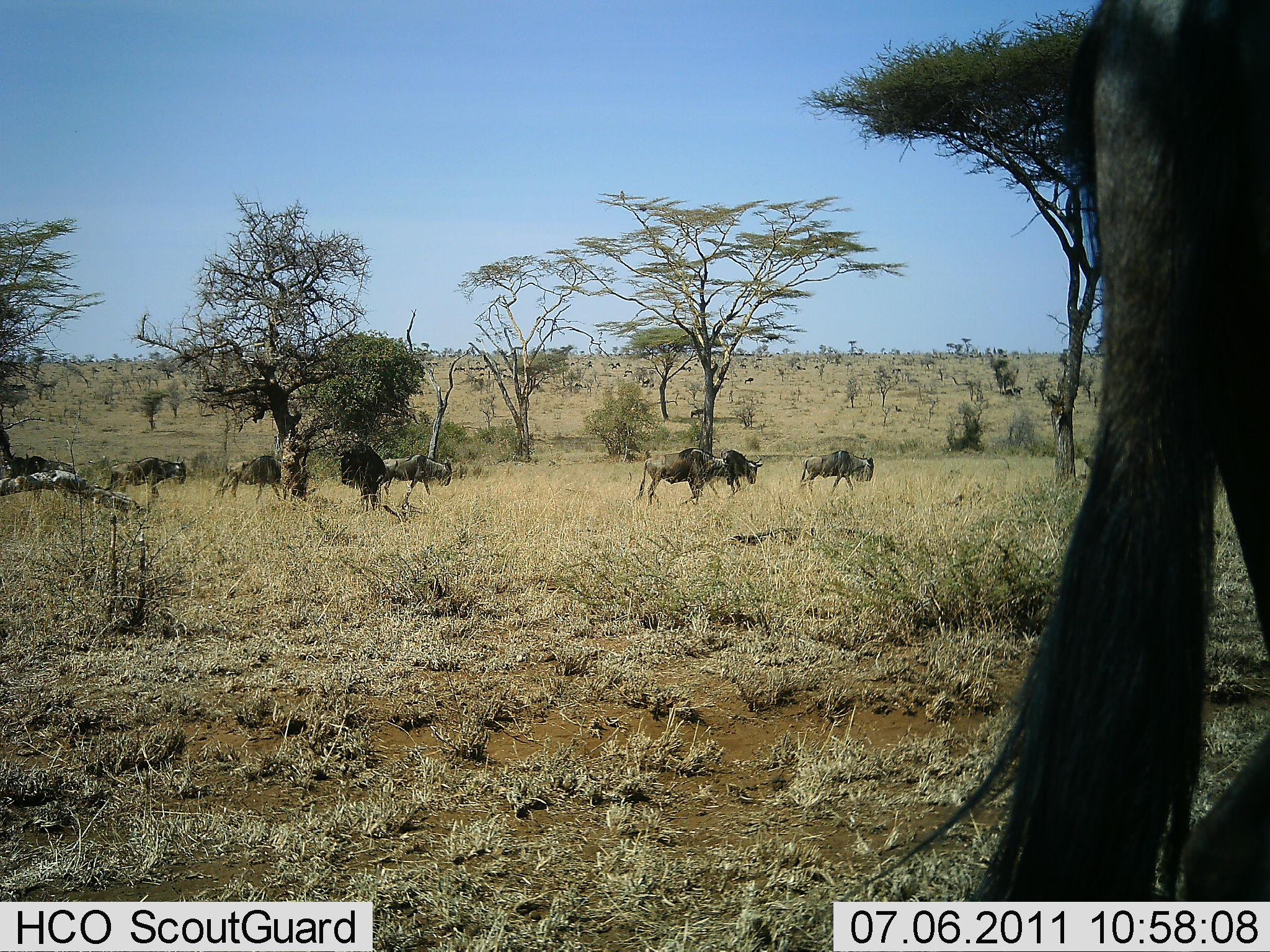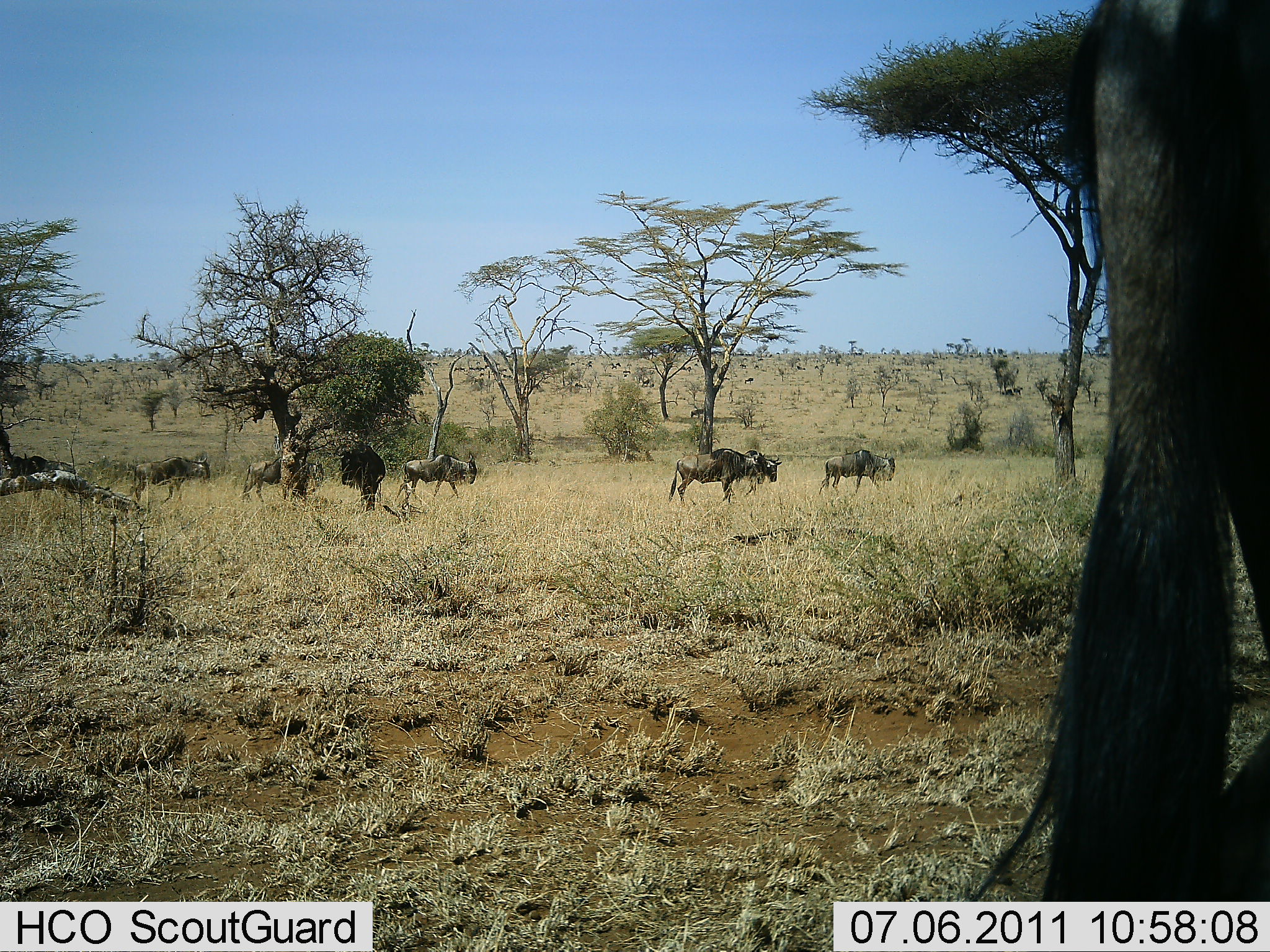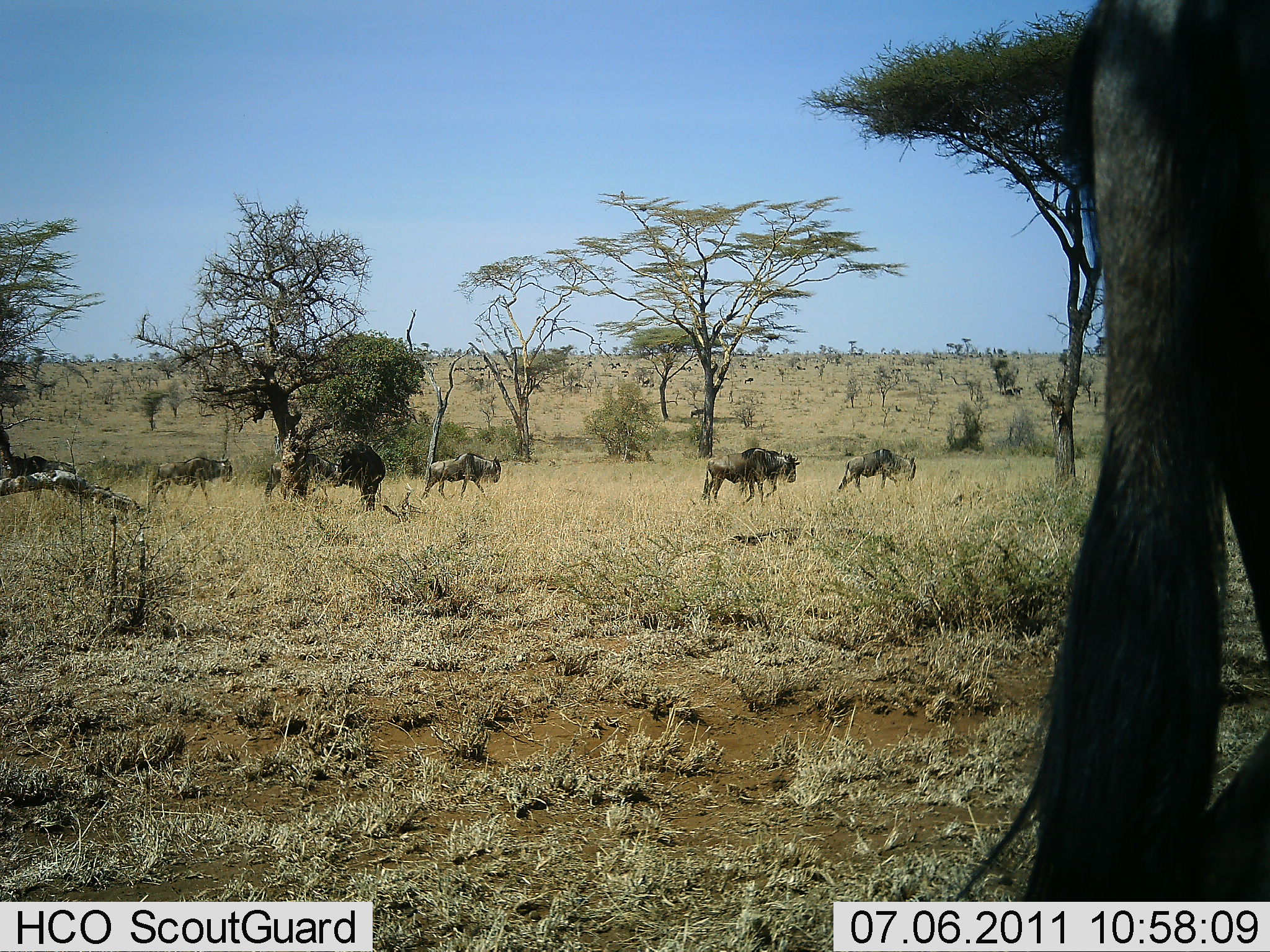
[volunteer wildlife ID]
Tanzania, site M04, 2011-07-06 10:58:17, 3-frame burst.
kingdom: Animalia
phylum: Chordata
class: Mammalia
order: Artiodactyla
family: Bovidae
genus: Connochaetes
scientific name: Connochaetes taurinus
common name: blue wildebeest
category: wildebeest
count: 8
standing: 50%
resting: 10%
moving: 90%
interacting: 0%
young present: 0%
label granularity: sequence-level